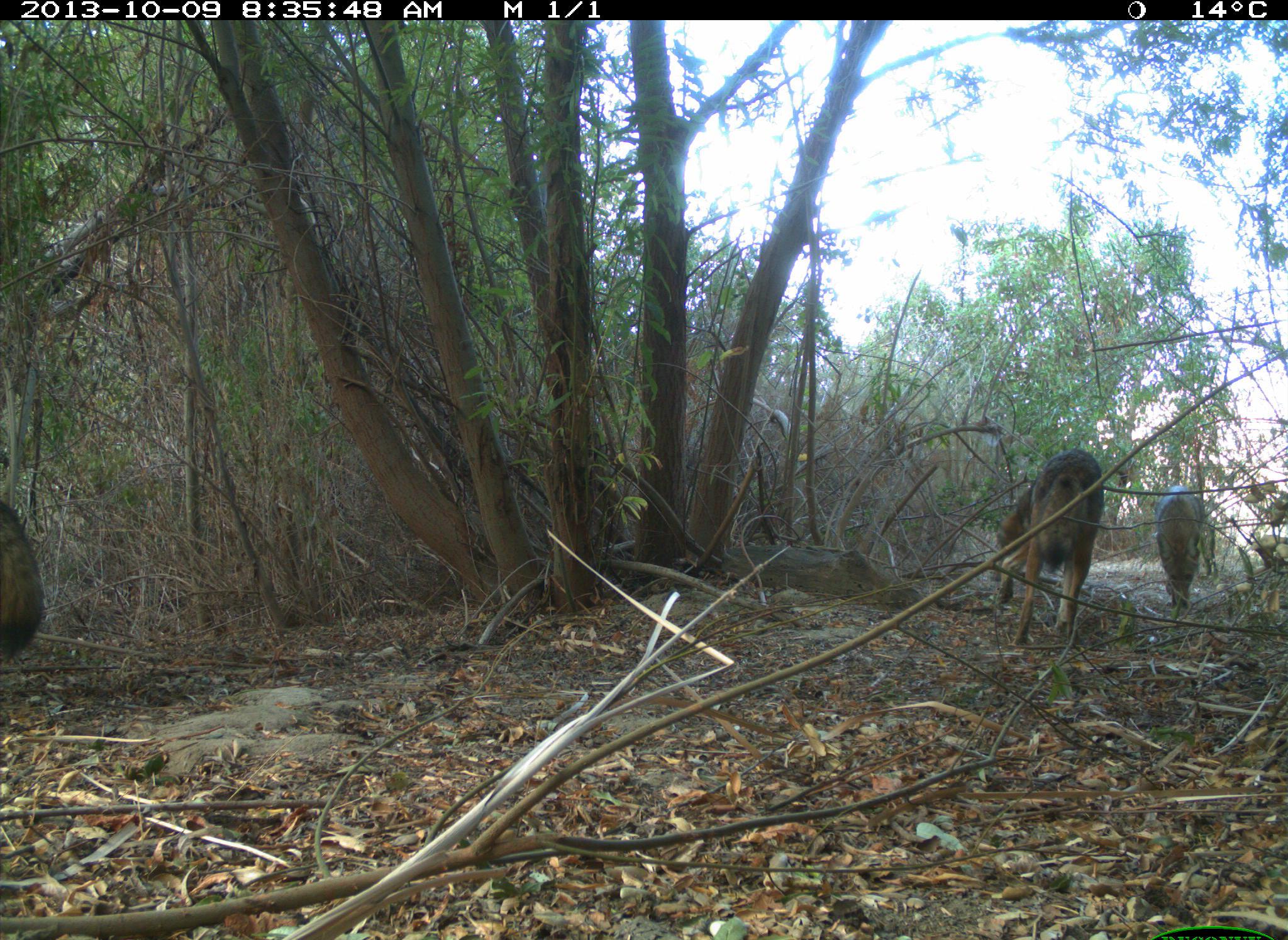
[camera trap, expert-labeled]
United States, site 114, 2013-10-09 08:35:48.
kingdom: Animalia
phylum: Chordata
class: Mammalia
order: Carnivora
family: Canidae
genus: Canis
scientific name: Canis latrans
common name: coyote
Coyote (Canis latrans).